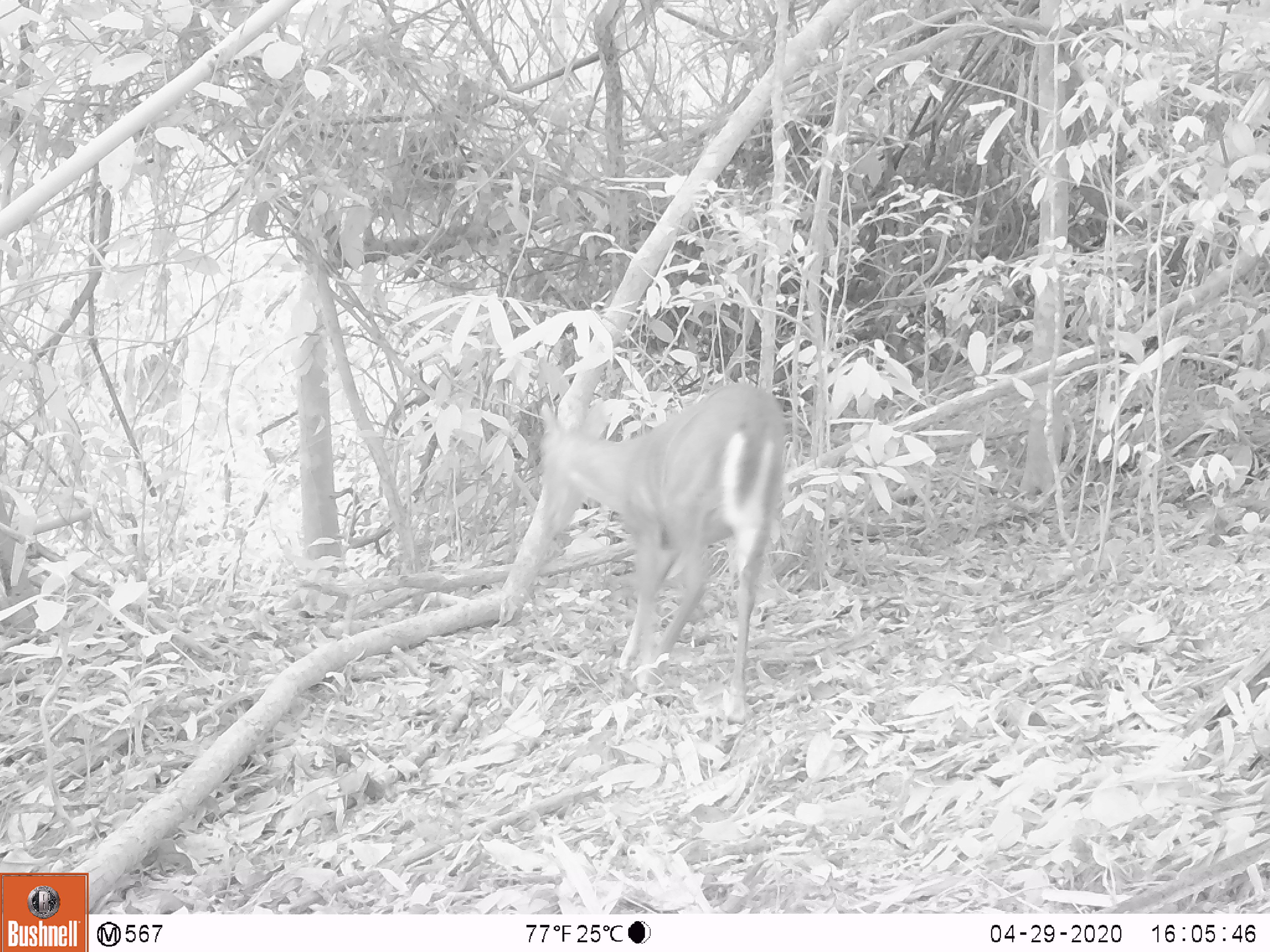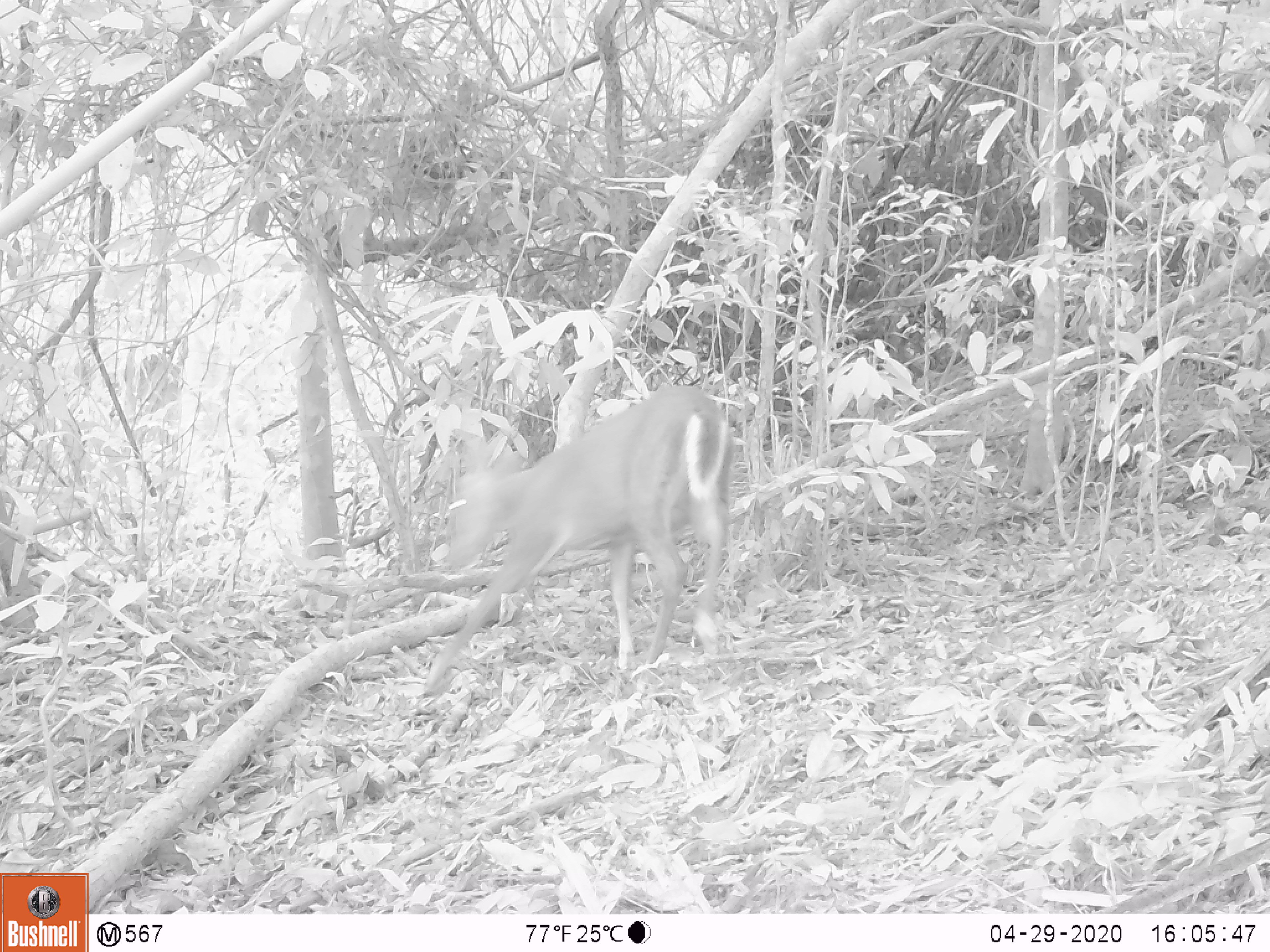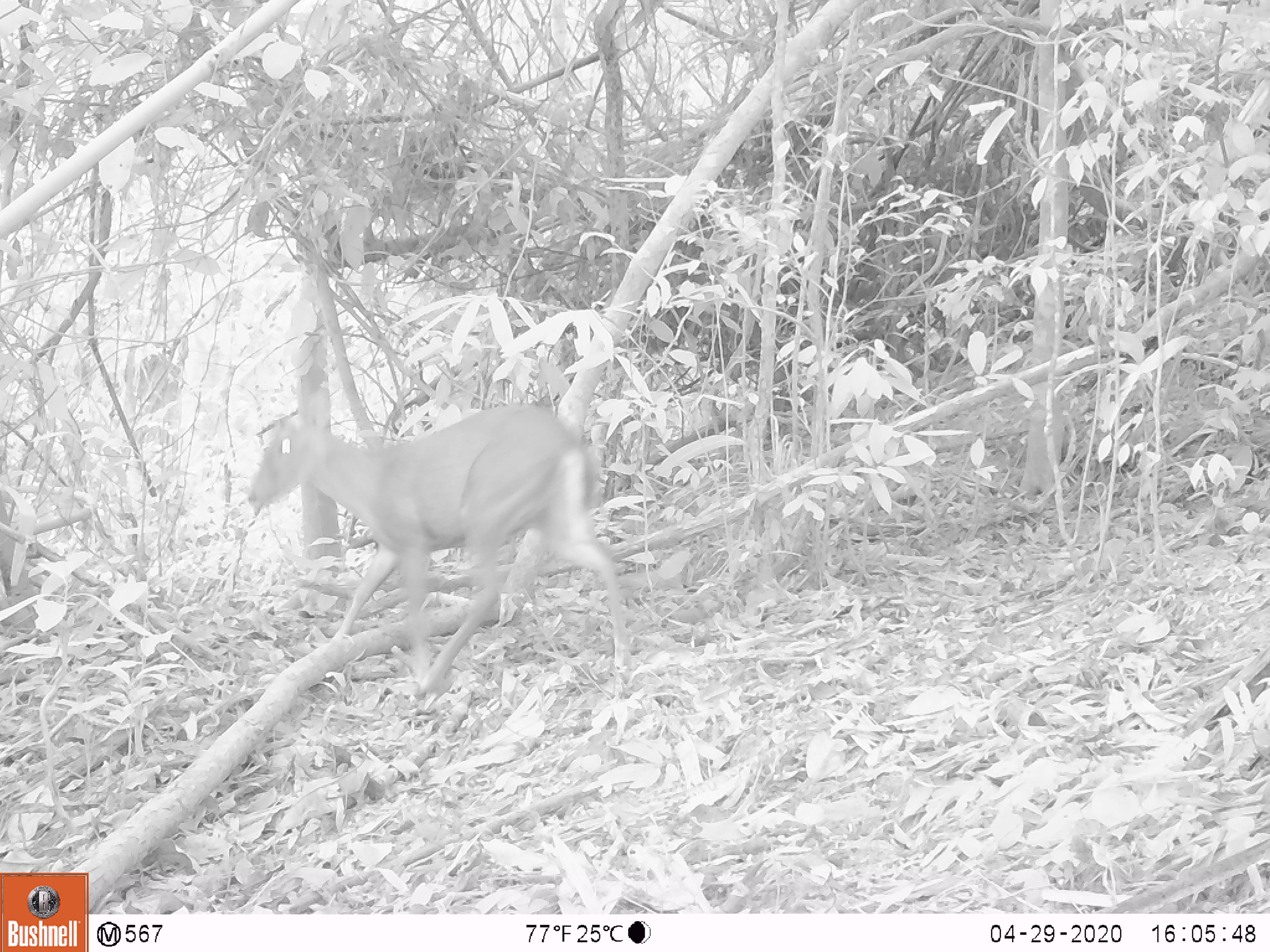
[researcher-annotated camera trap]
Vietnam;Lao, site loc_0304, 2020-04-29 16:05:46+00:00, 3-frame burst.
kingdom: Animalia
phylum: Chordata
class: Mammalia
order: Artiodactyla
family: Cervidae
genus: Muntiacus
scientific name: Muntiacus rooseveltorum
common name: roosevelt's muntjac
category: roosevelts muntjac group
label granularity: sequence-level